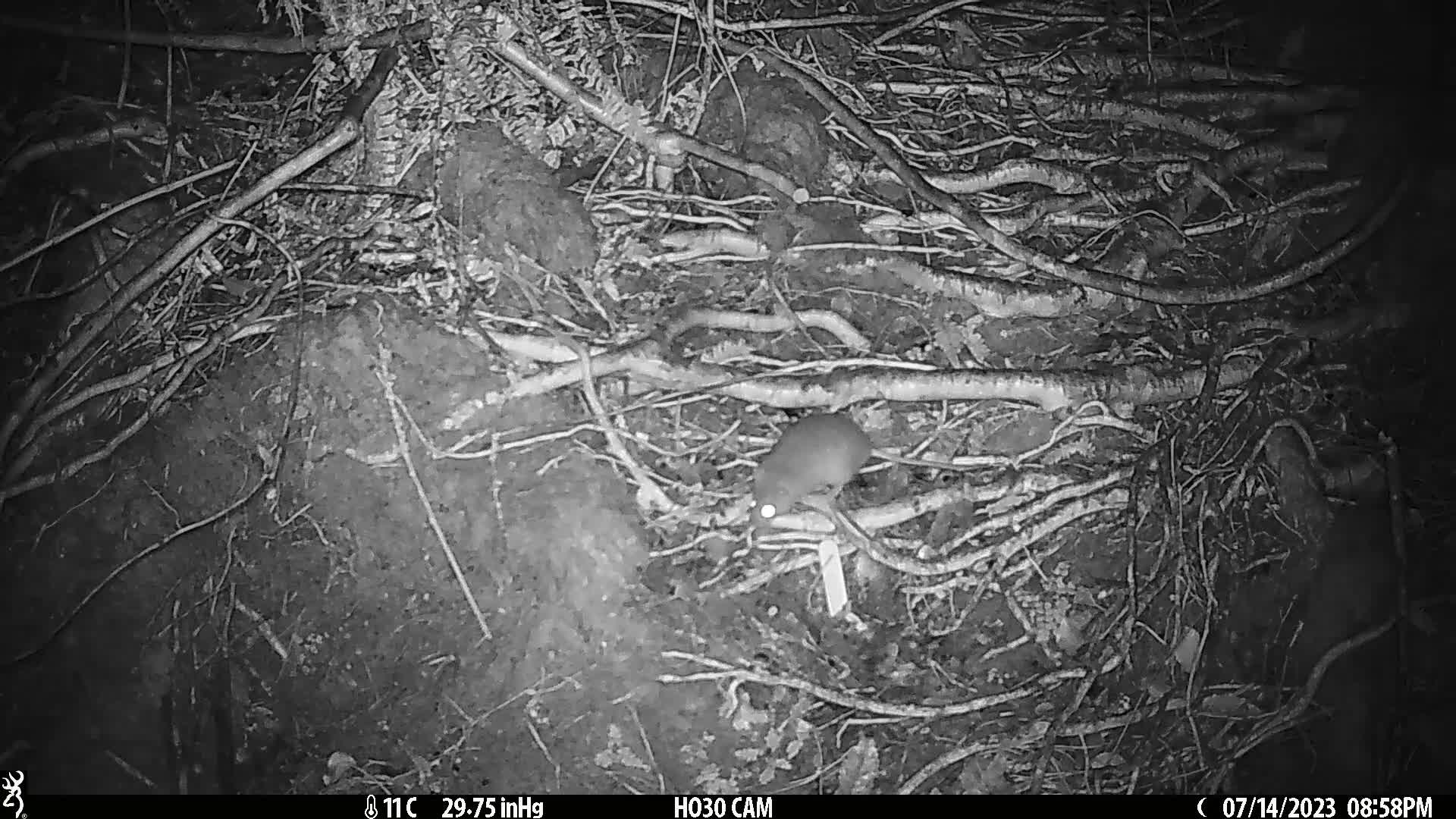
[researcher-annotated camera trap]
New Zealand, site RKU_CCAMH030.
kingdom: Animalia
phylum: Chordata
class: Mammalia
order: Rodentia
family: Muridae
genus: Rattus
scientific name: Rattus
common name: rat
Rat (Rattus).